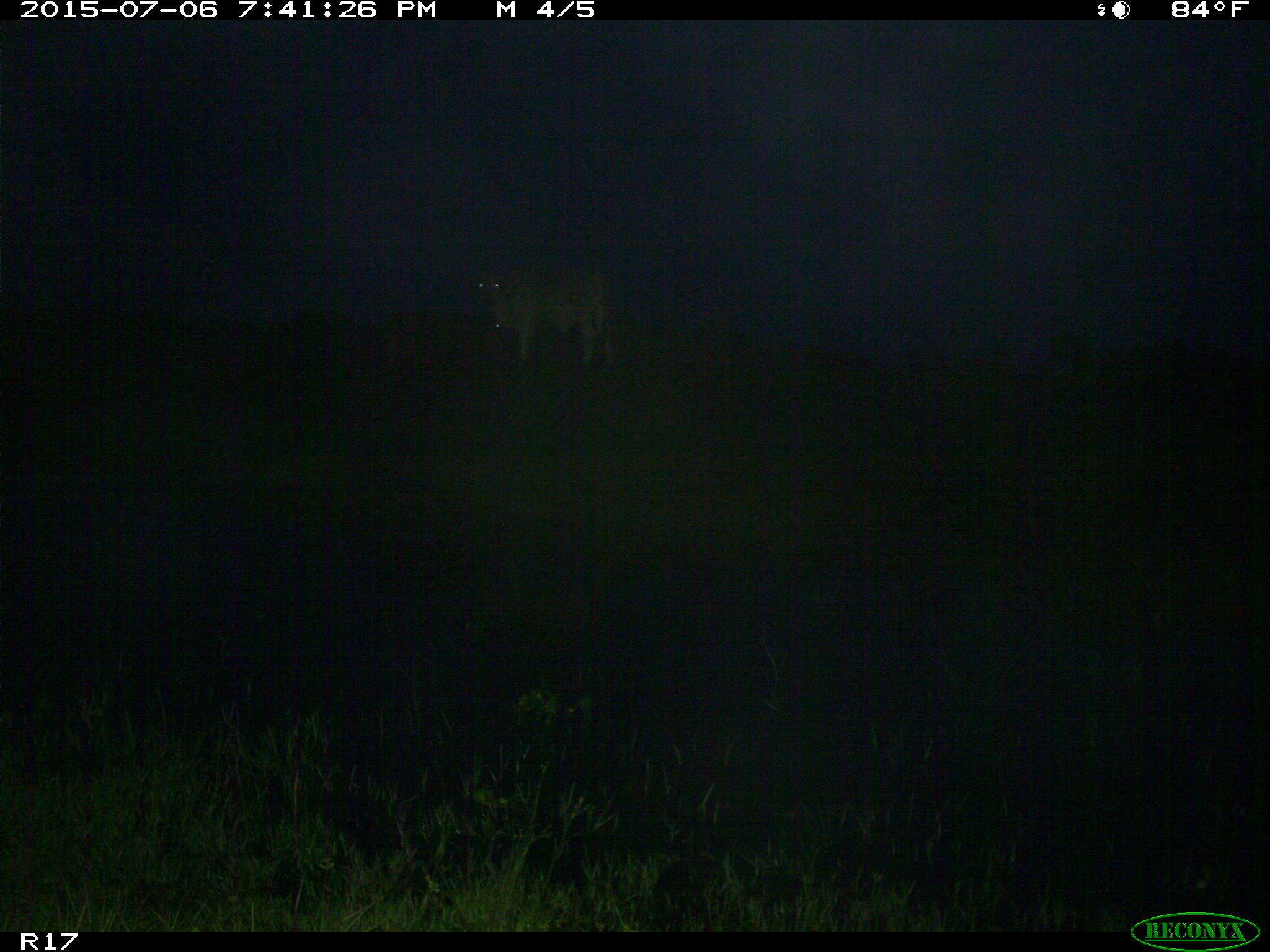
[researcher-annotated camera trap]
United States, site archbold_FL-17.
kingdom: Animalia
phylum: Chordata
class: Mammalia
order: Artiodactyla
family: Bovidae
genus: Bos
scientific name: Bos taurus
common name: domestic cow